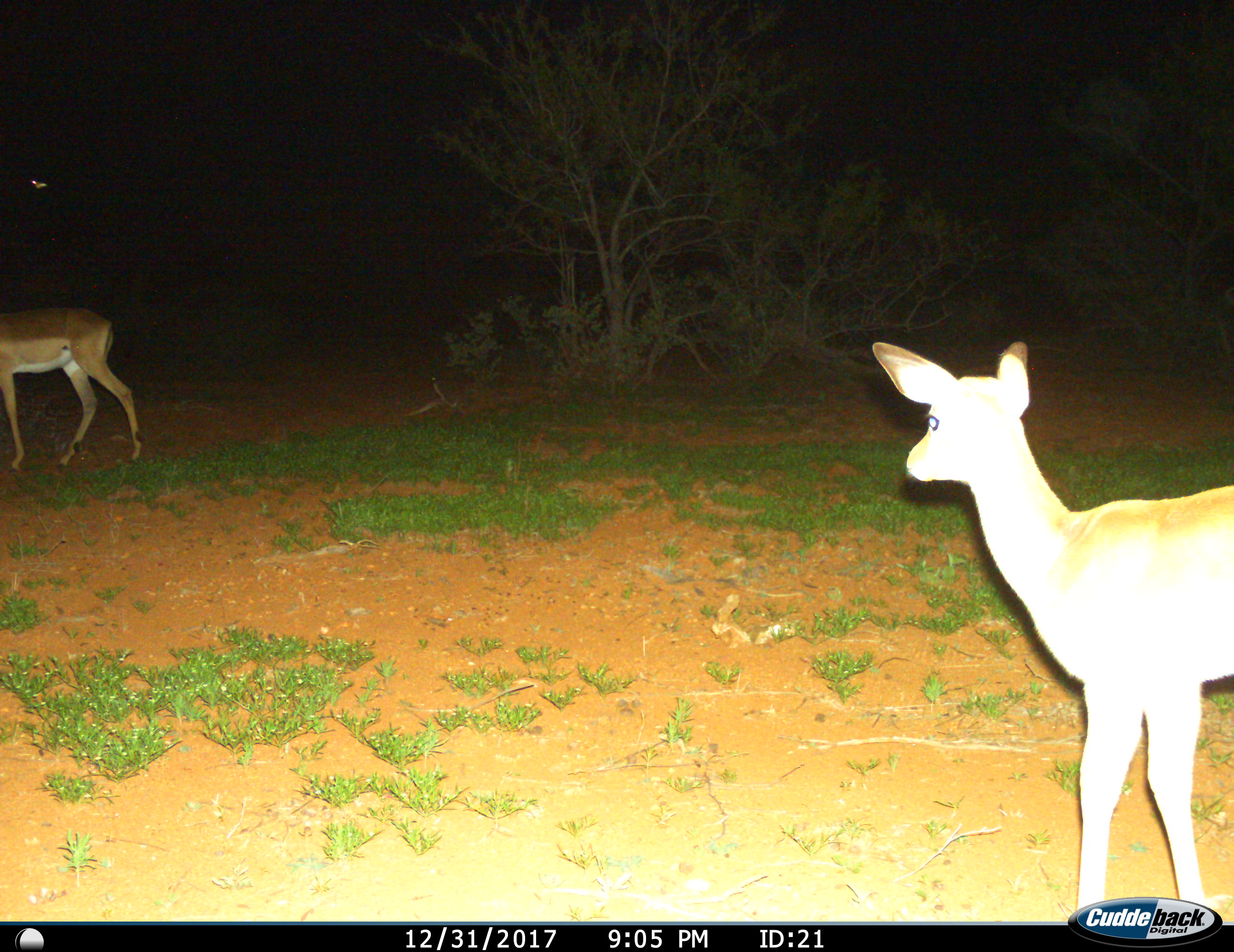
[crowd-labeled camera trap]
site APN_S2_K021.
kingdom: Animalia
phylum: Chordata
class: Mammalia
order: Artiodactyla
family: Bovidae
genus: Aepyceros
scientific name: Aepyceros melampus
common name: impala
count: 2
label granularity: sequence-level